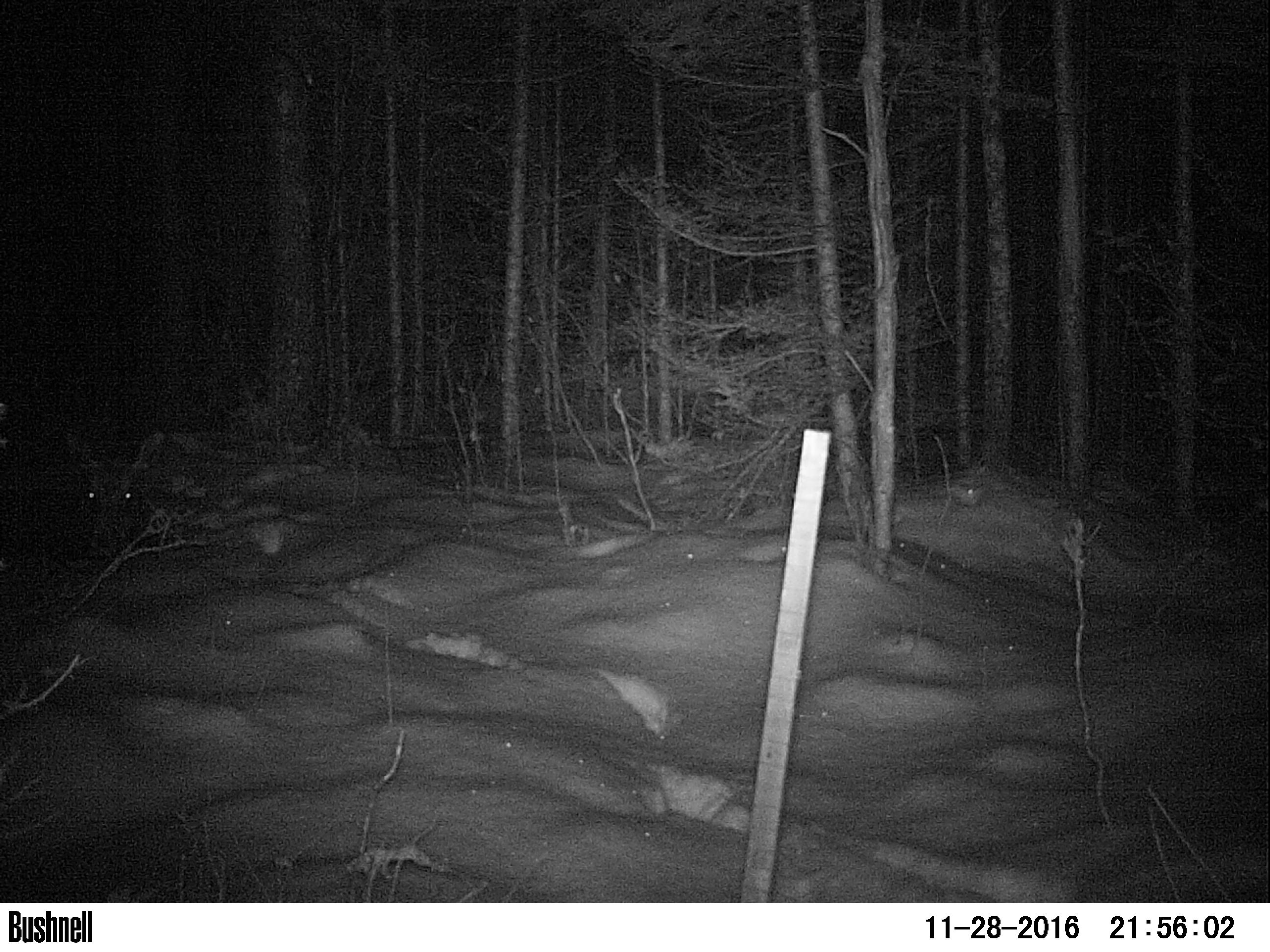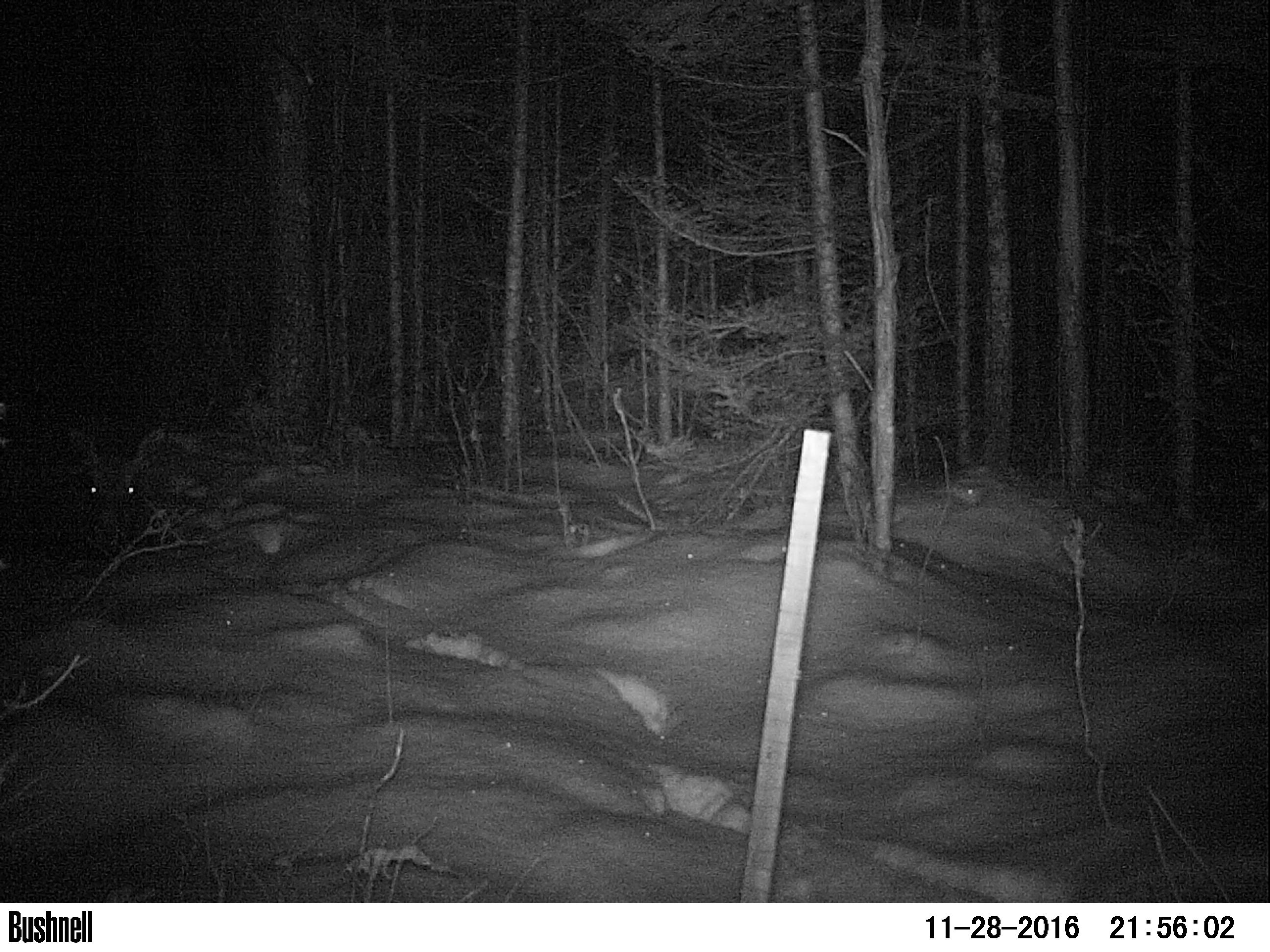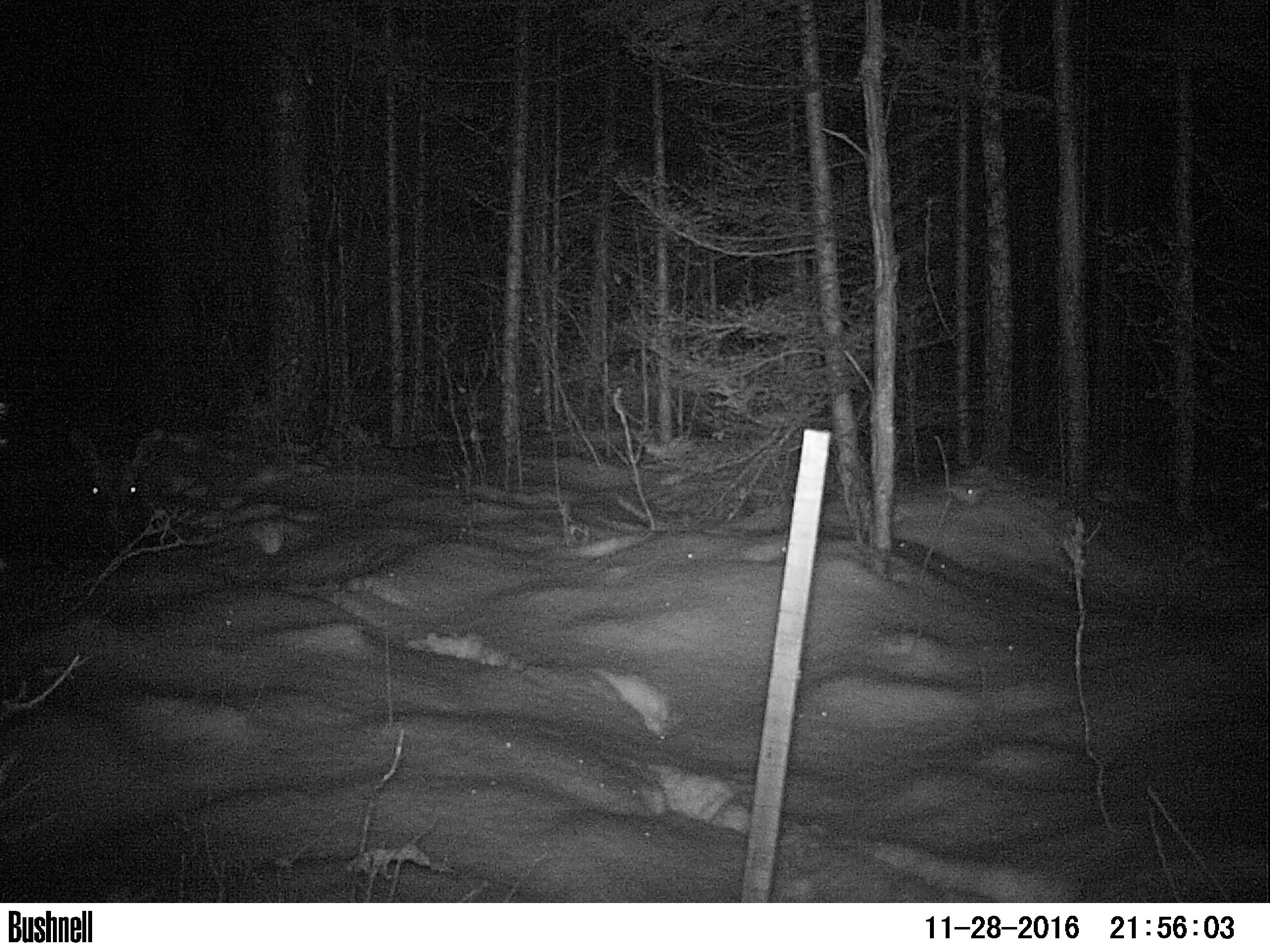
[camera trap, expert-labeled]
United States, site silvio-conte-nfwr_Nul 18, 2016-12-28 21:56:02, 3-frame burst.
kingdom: Animalia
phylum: Chordata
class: Mammalia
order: Artiodactyla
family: Cervidae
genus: Alces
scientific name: Alces alces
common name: moose